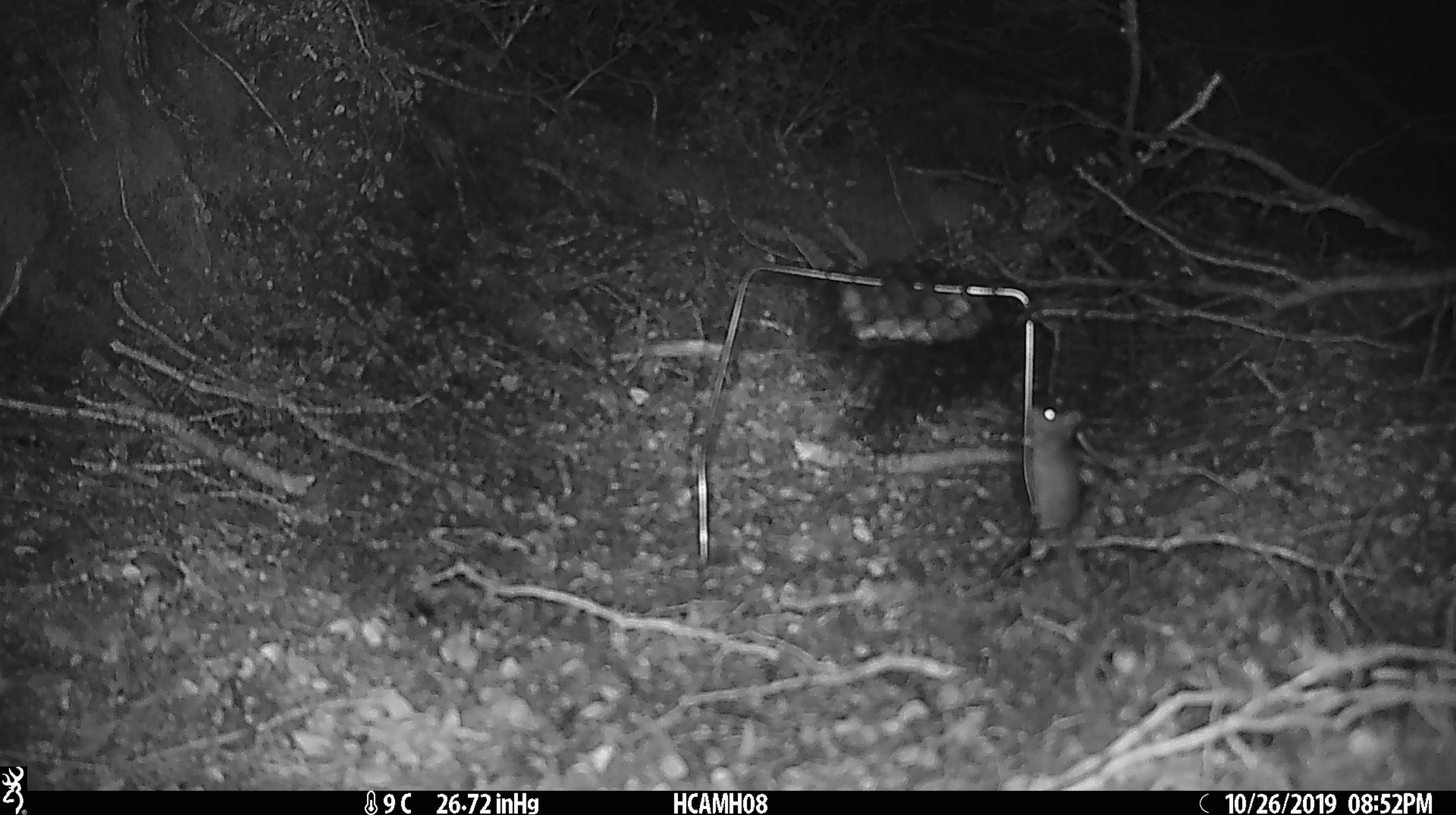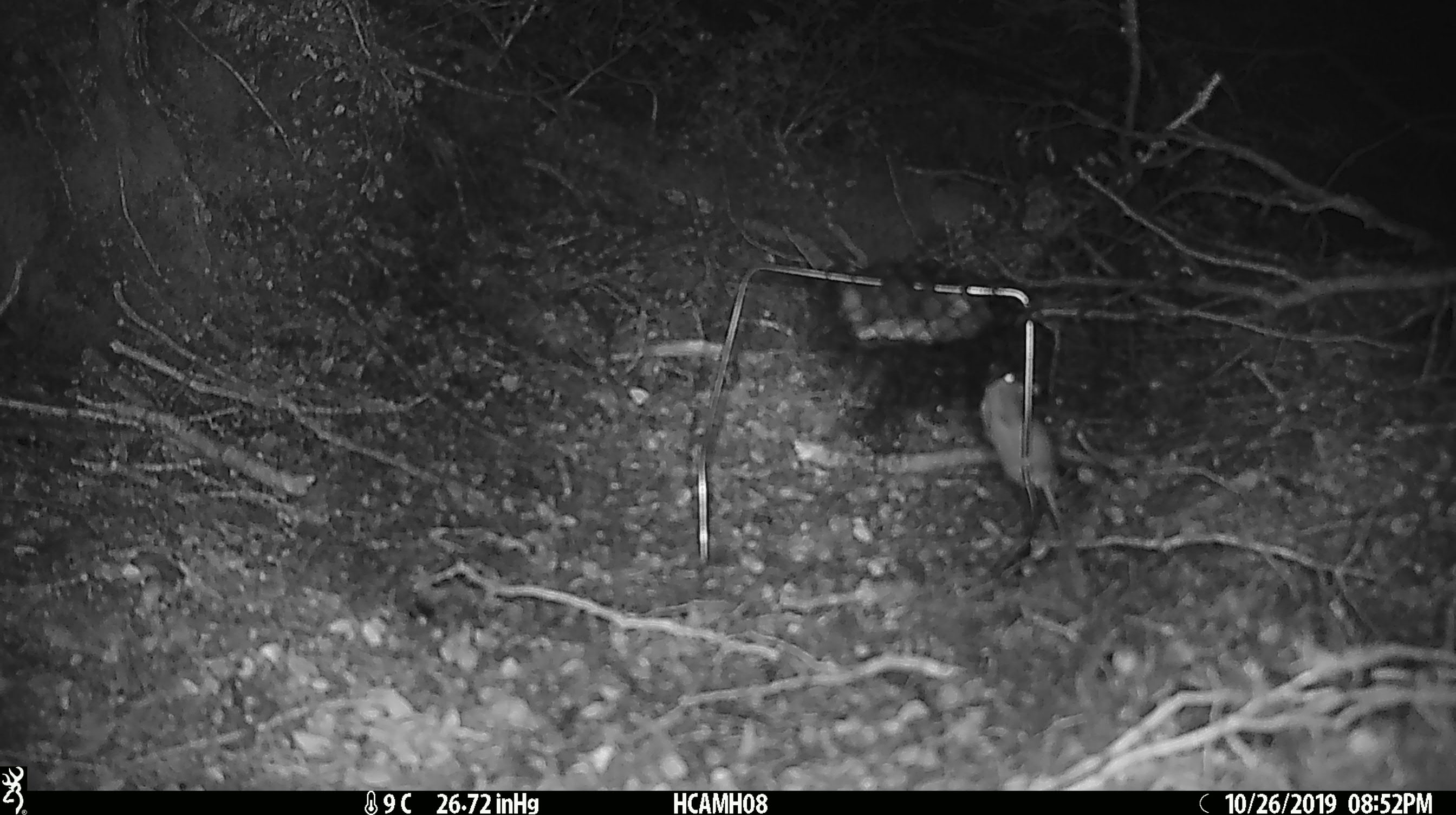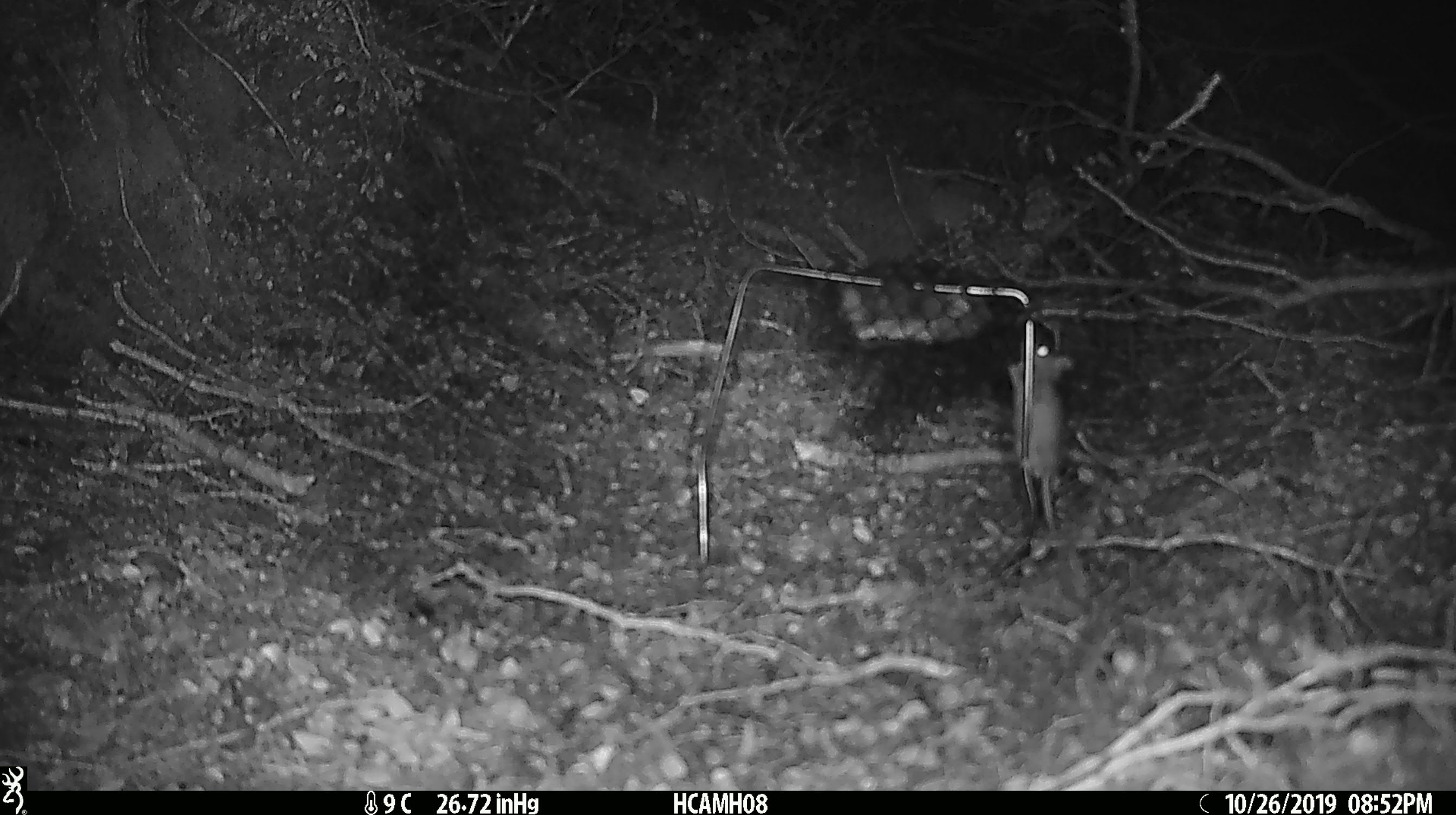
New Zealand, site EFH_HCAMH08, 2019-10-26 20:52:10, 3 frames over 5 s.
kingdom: Animalia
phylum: Chordata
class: Mammalia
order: Rodentia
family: Muridae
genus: Mus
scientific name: Mus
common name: mouse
Mouse (Mus).